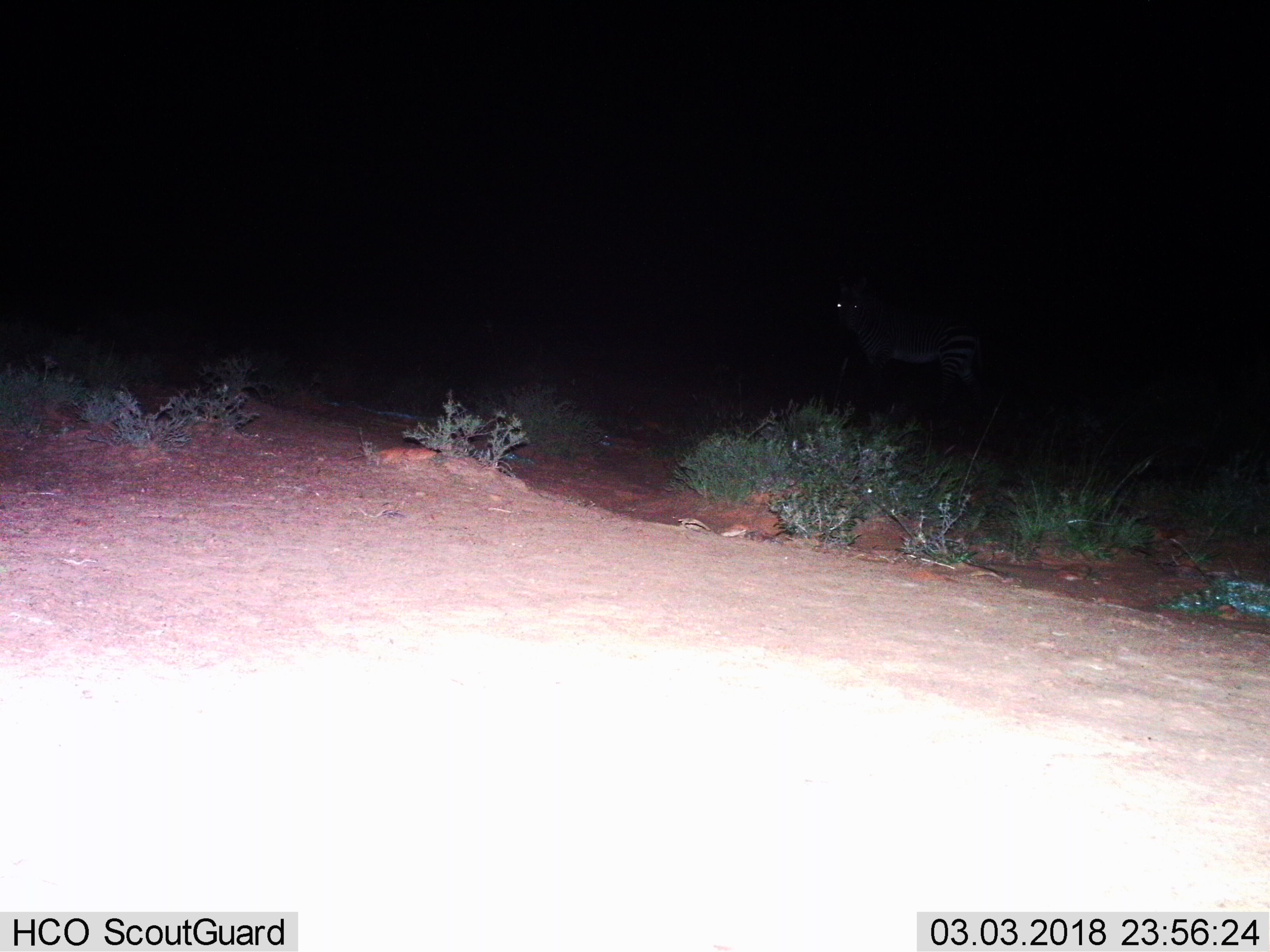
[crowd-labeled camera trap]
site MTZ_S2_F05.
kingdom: Animalia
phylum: Chordata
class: Mammalia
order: Perissodactyla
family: Equidae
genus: Equus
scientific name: Equus zebra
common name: mountain zebra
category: zebramountain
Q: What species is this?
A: Zebramountain (mountain zebra) (Equus zebra).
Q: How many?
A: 1.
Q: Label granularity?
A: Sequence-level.